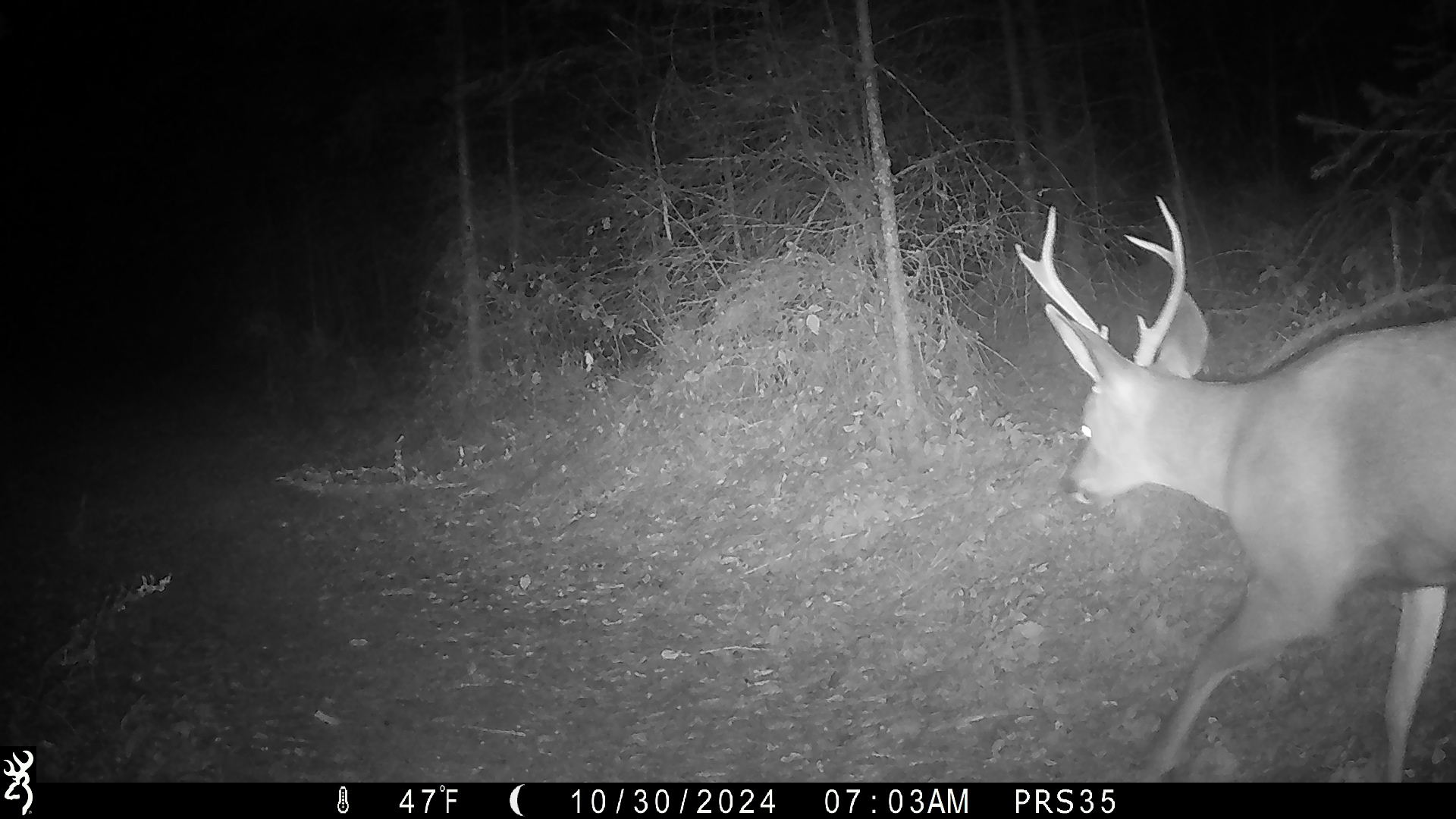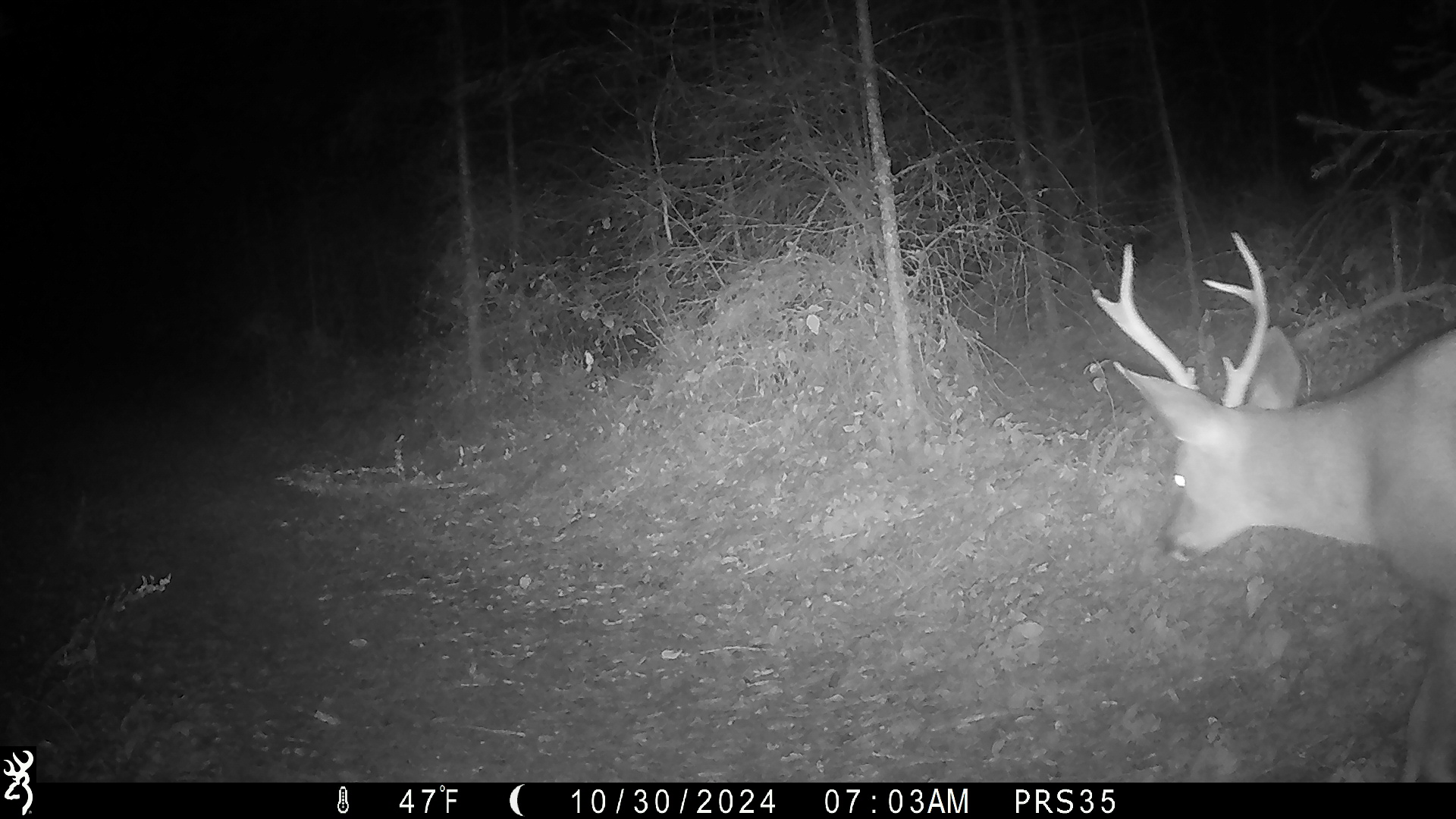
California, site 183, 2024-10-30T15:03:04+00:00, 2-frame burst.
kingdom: Animalia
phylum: Chordata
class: Mammalia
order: Artiodactyla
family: Cervidae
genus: Odocoileus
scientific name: Odocoileus hemionus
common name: mule deer